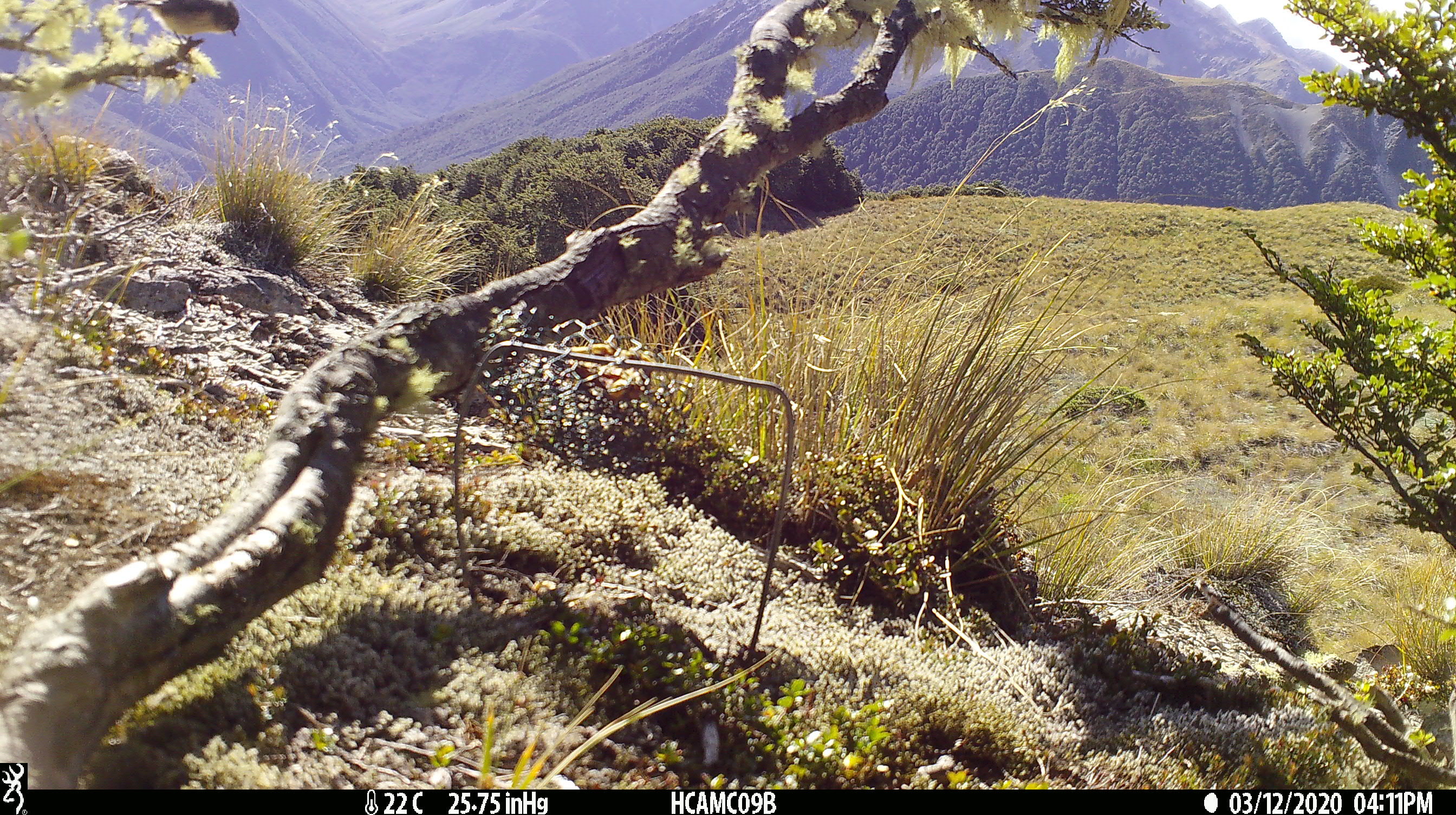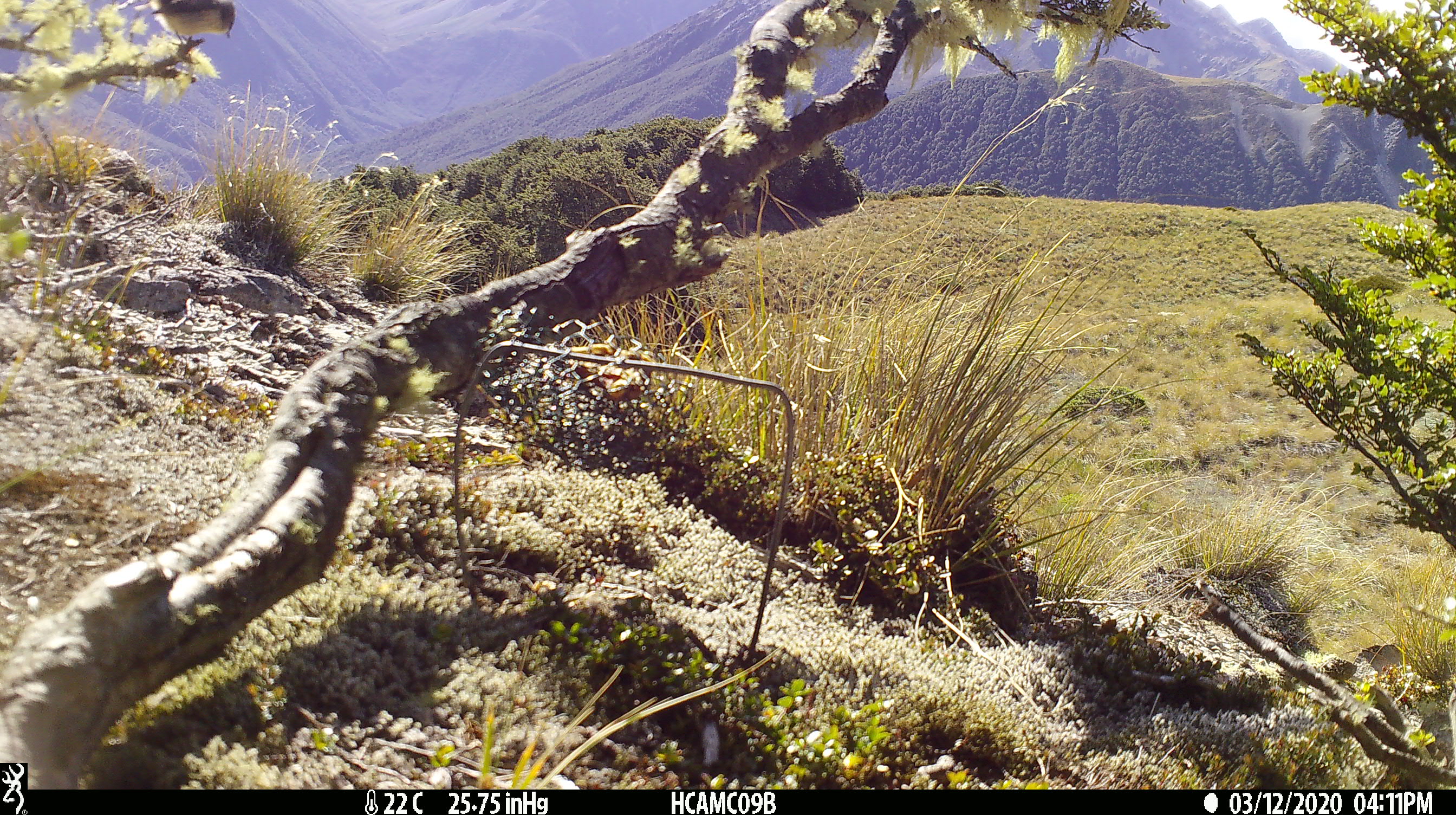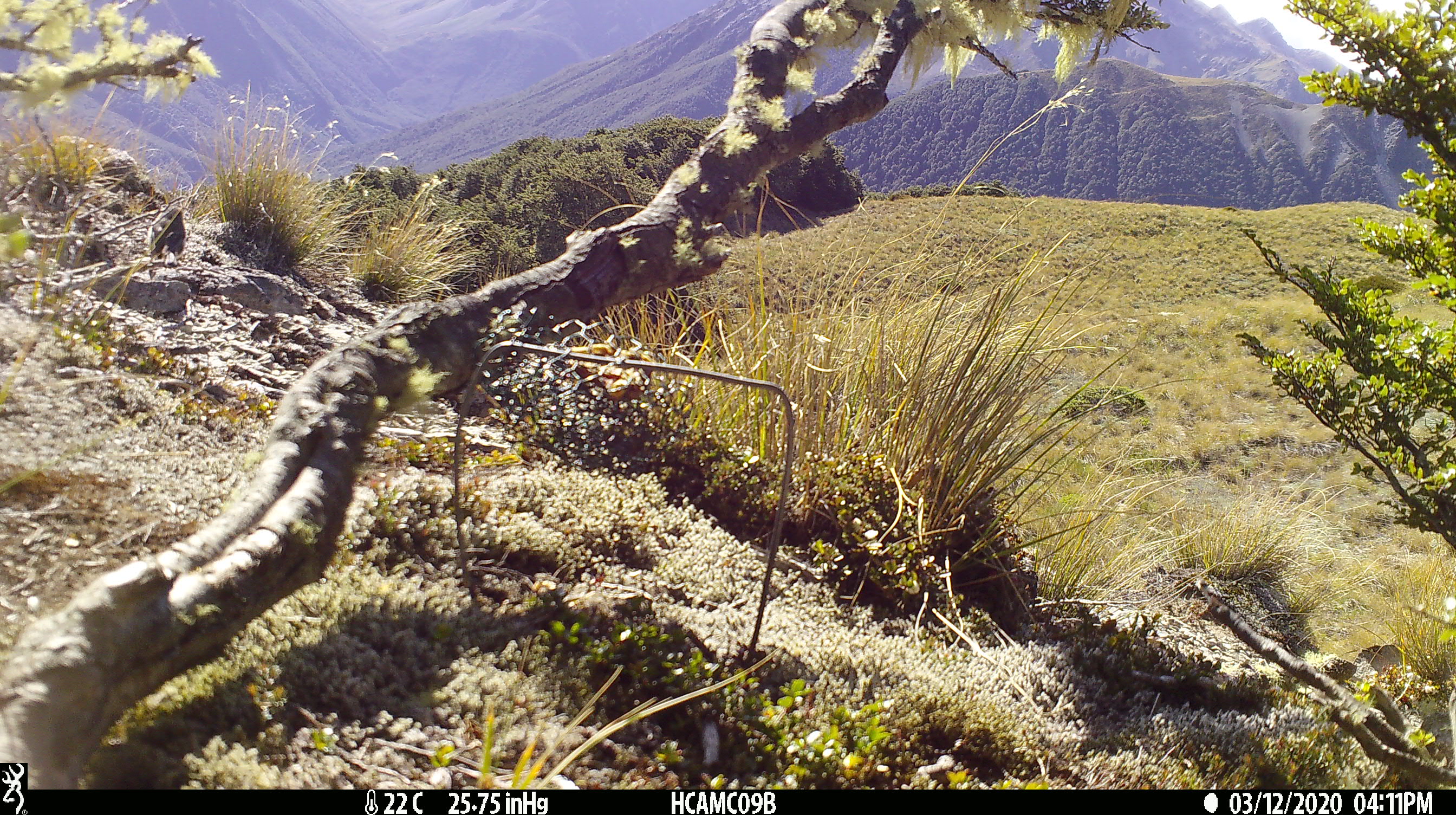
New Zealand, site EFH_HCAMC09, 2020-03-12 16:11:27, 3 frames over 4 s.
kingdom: Animalia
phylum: Chordata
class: Aves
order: Passeriformes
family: Petroicidae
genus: Petroica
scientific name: Petroica macrocephala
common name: tomtit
Tomtit (Petroica macrocephala).